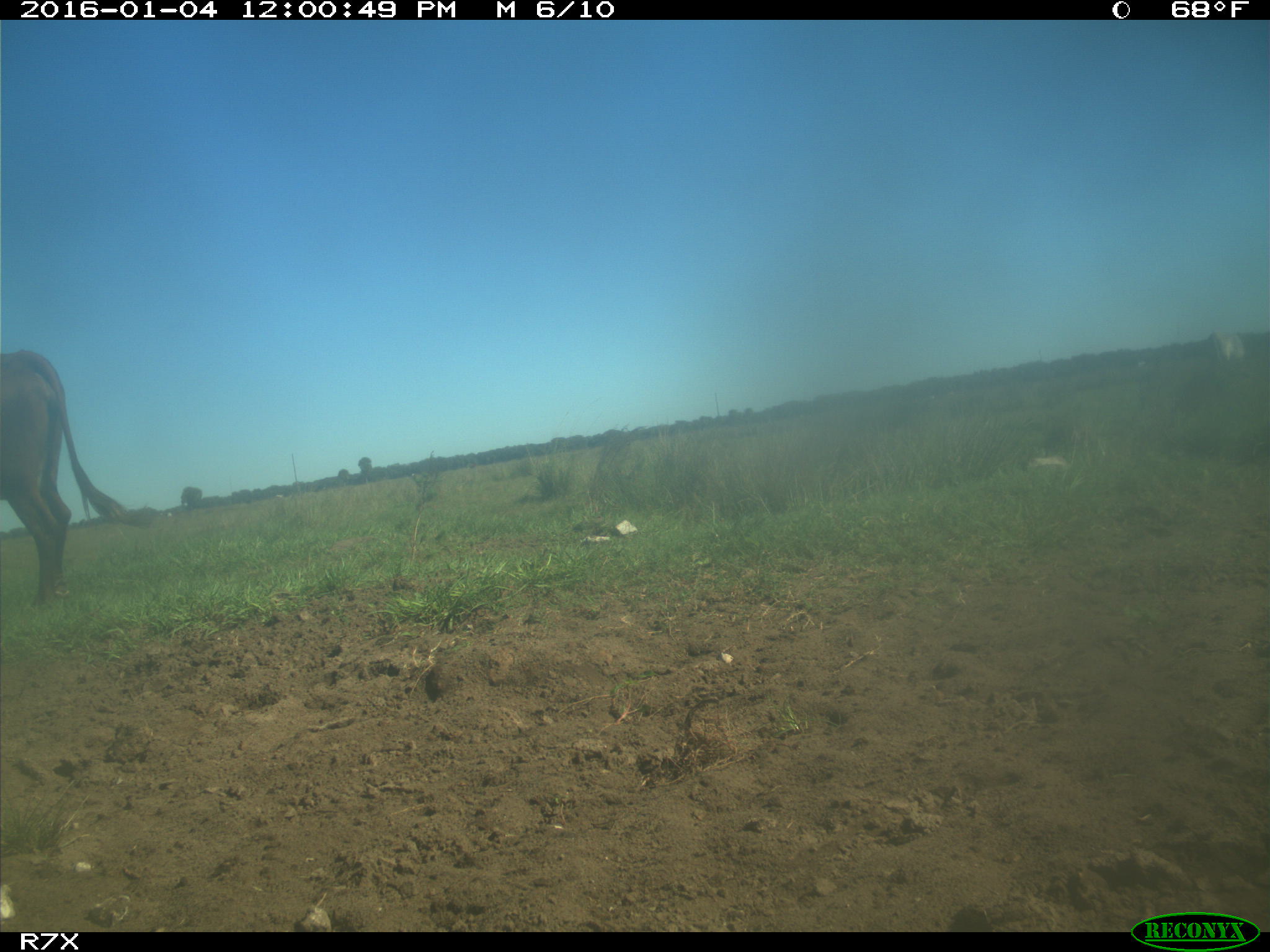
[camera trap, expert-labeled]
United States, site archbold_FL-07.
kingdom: Animalia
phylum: Chordata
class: Mammalia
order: Artiodactyla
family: Bovidae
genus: Bos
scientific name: Bos taurus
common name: domestic cow